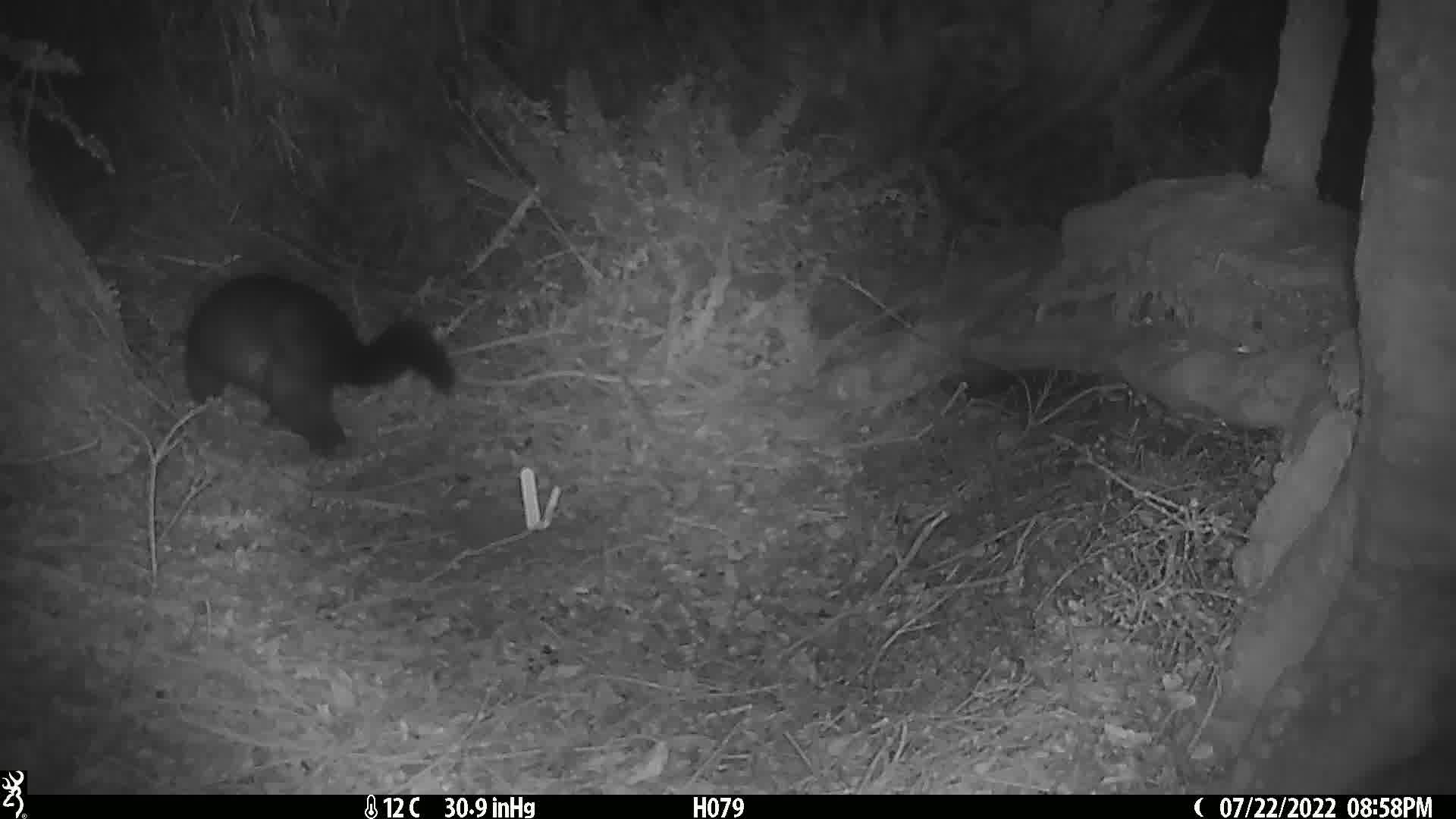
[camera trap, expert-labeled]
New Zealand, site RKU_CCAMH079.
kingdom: Animalia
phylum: Chordata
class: Mammalia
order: Diprotodontia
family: Phalangeridae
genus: Trichosurus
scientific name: Trichosurus vulpecula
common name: common brushtail possum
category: possum